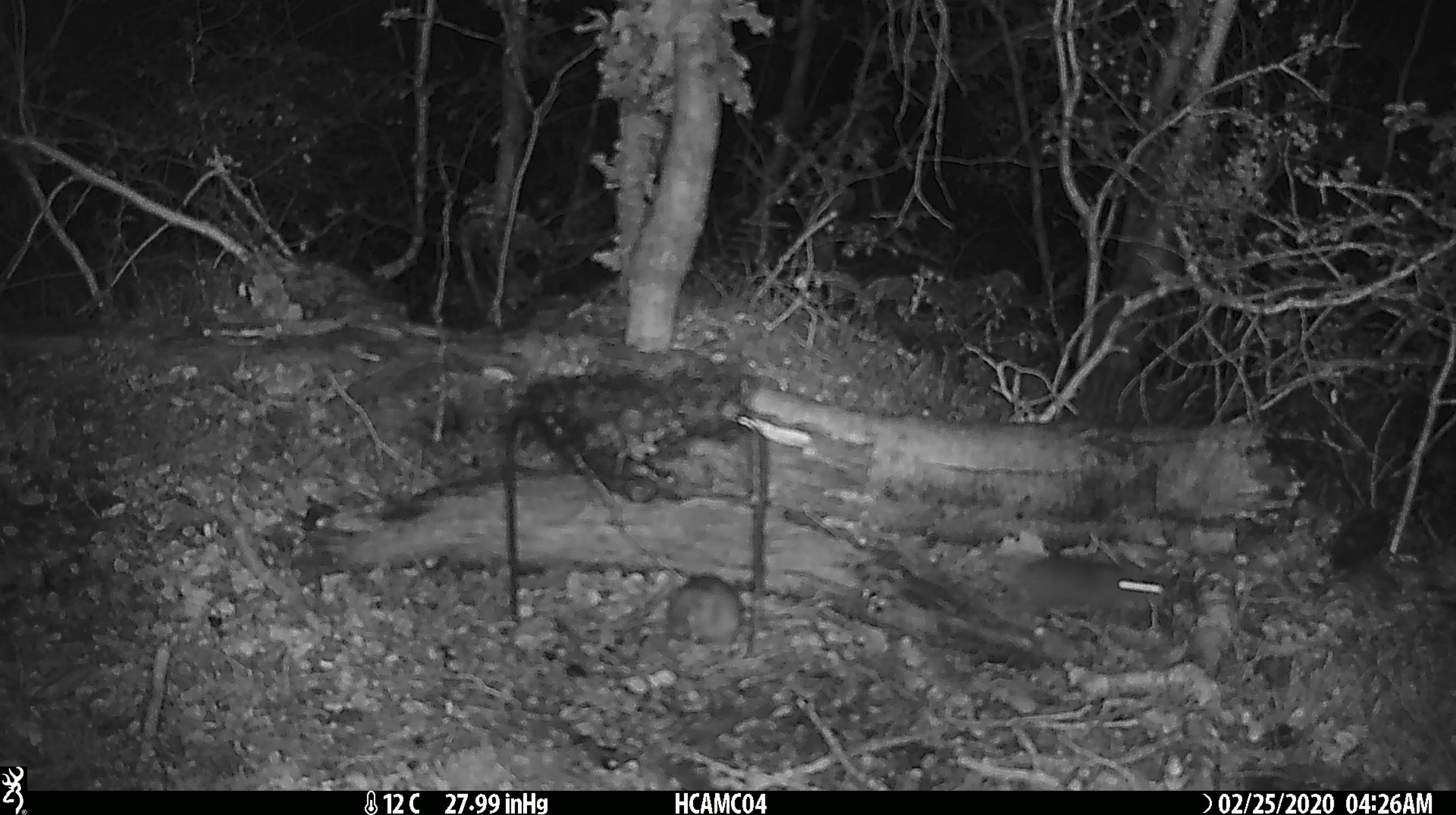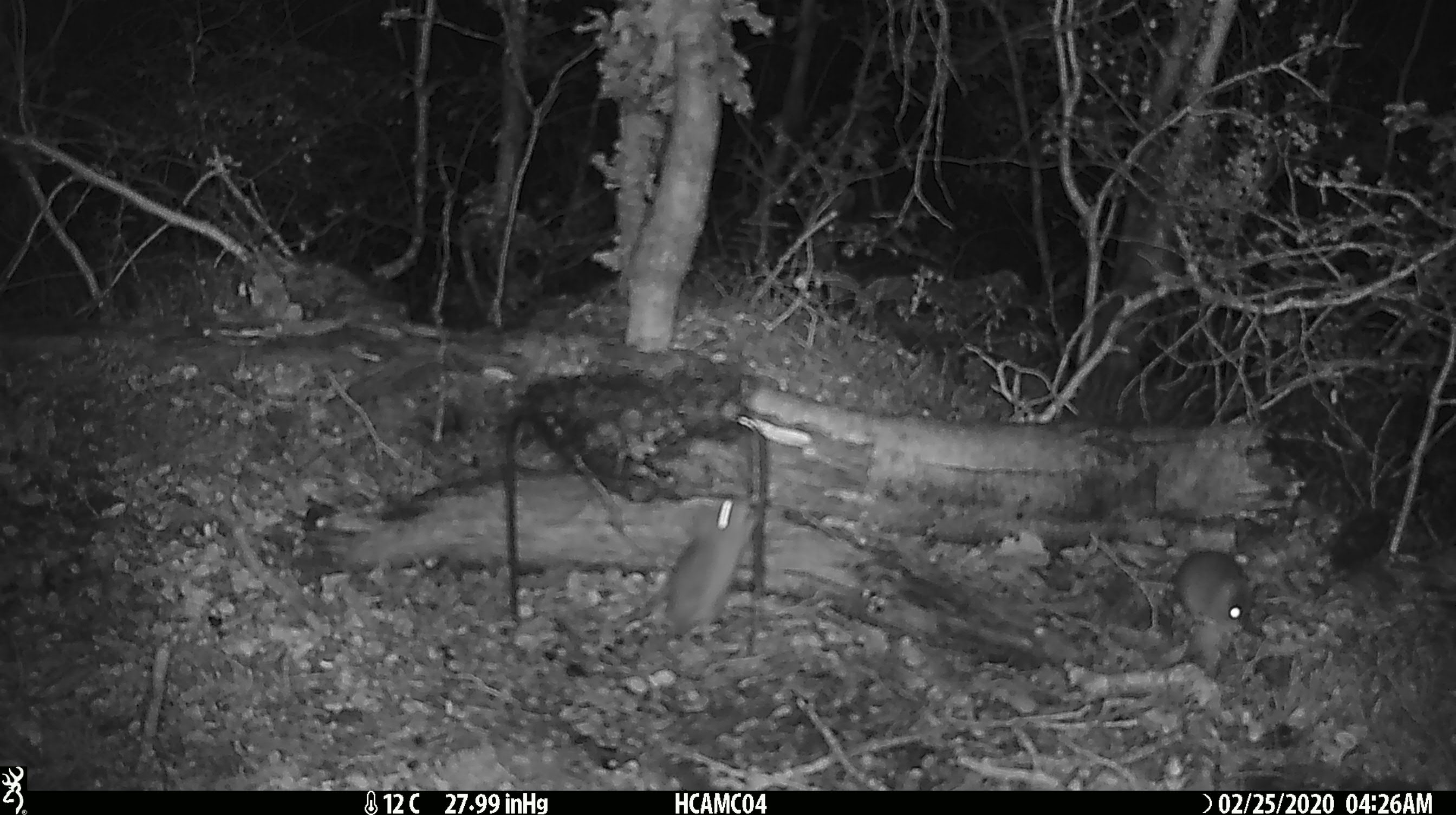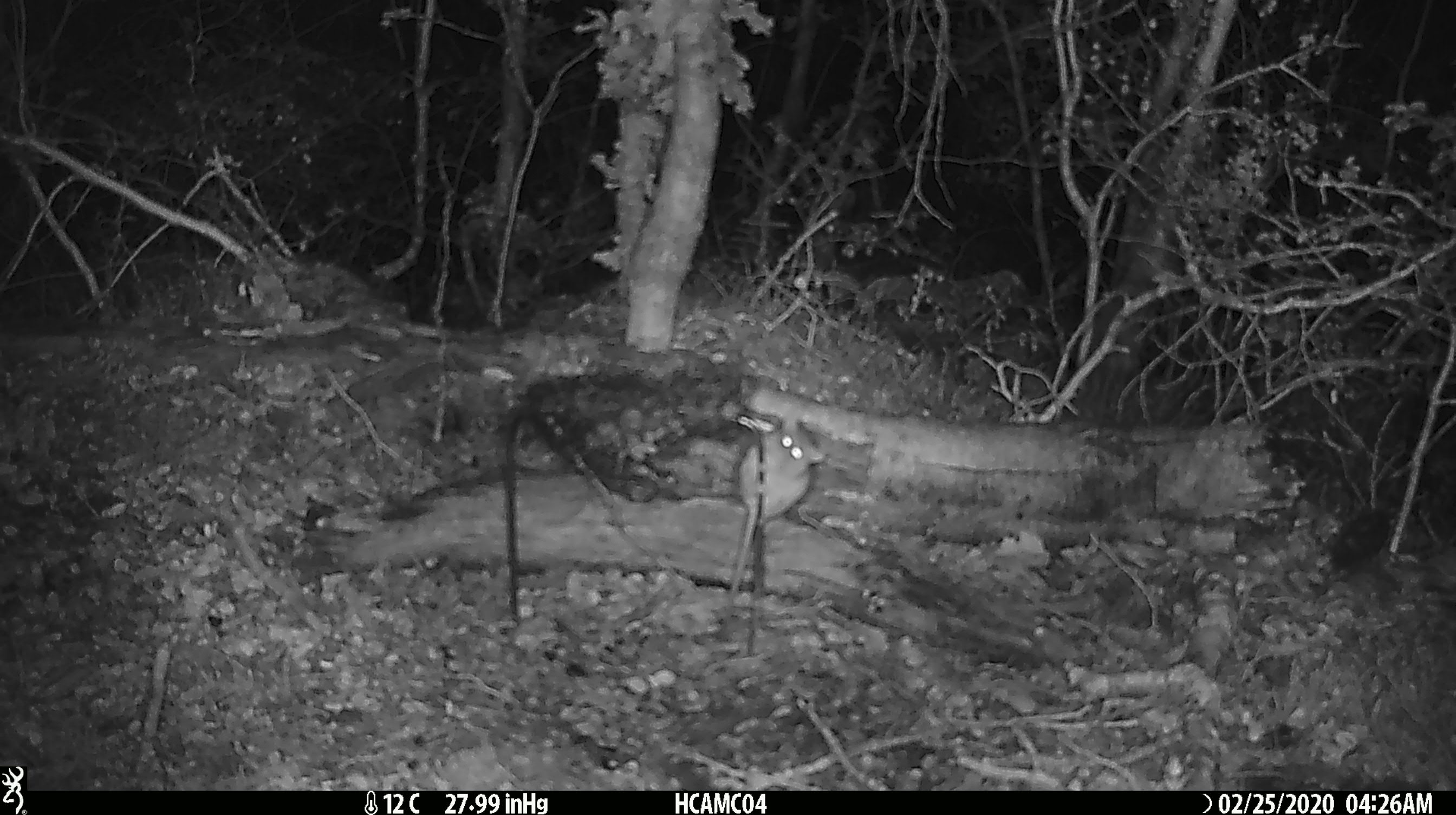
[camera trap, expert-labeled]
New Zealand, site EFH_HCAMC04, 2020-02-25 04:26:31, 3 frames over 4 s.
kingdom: Animalia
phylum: Chordata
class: Mammalia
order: Rodentia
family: Muridae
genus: Mus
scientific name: Mus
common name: mouse